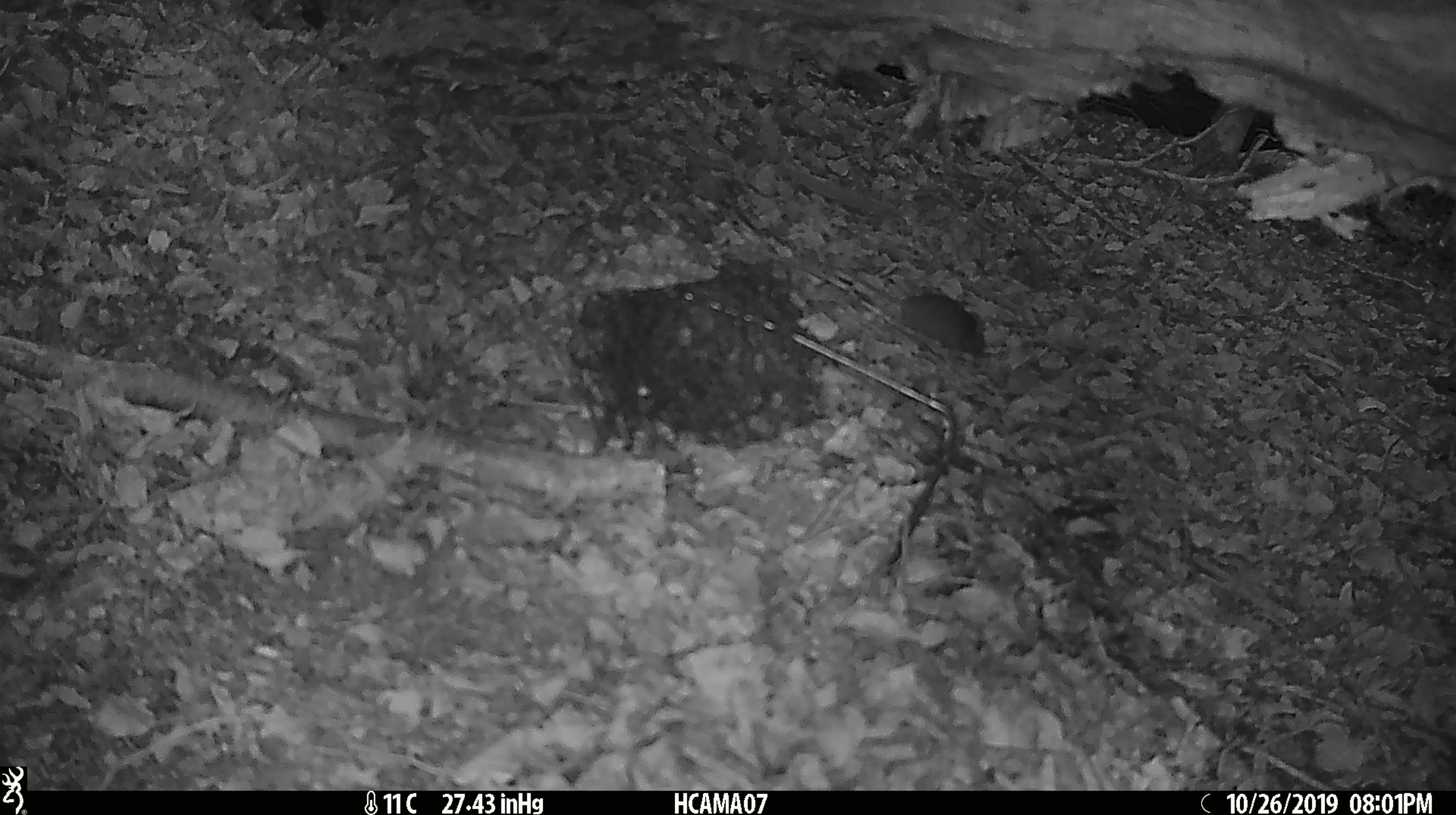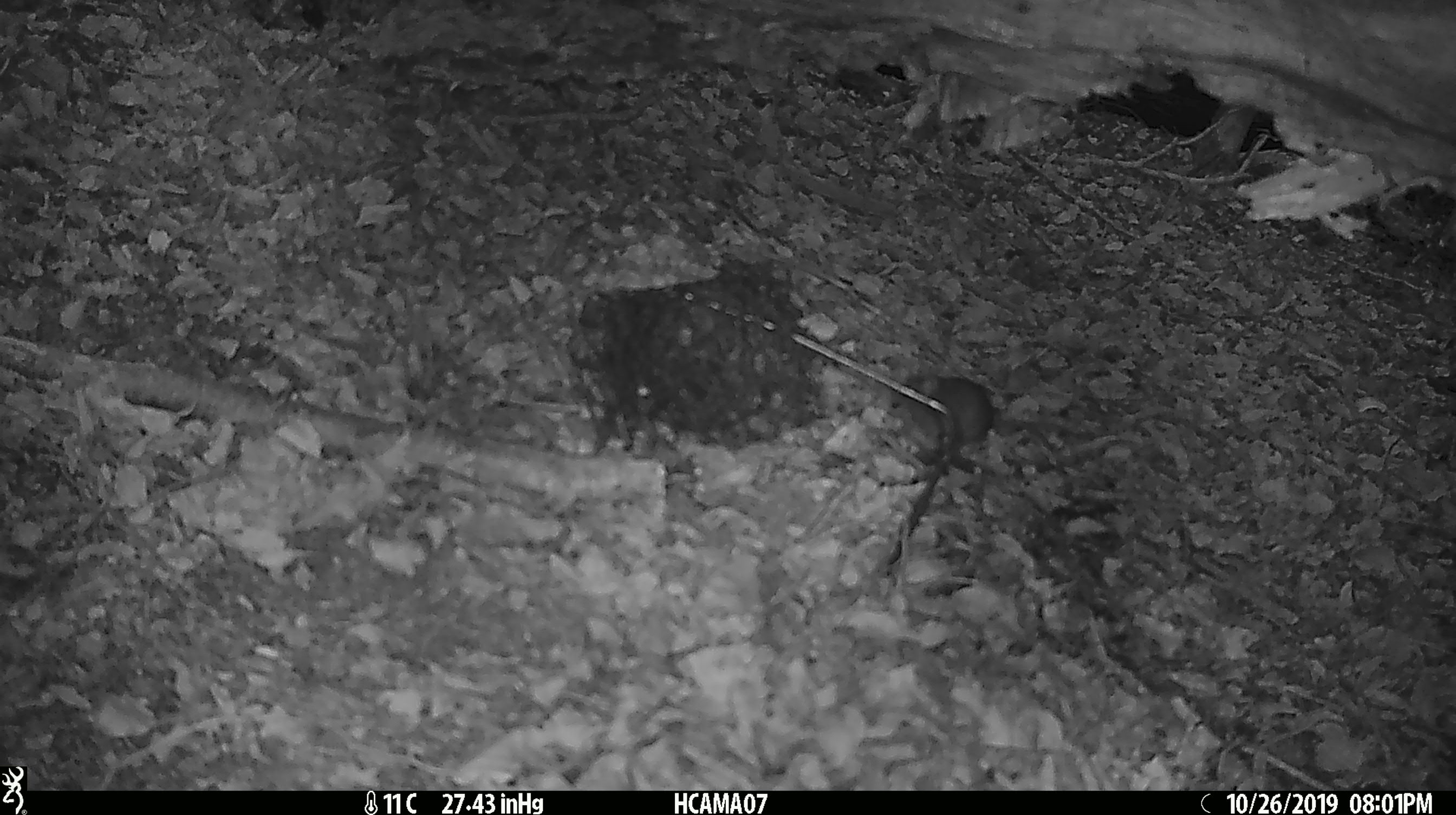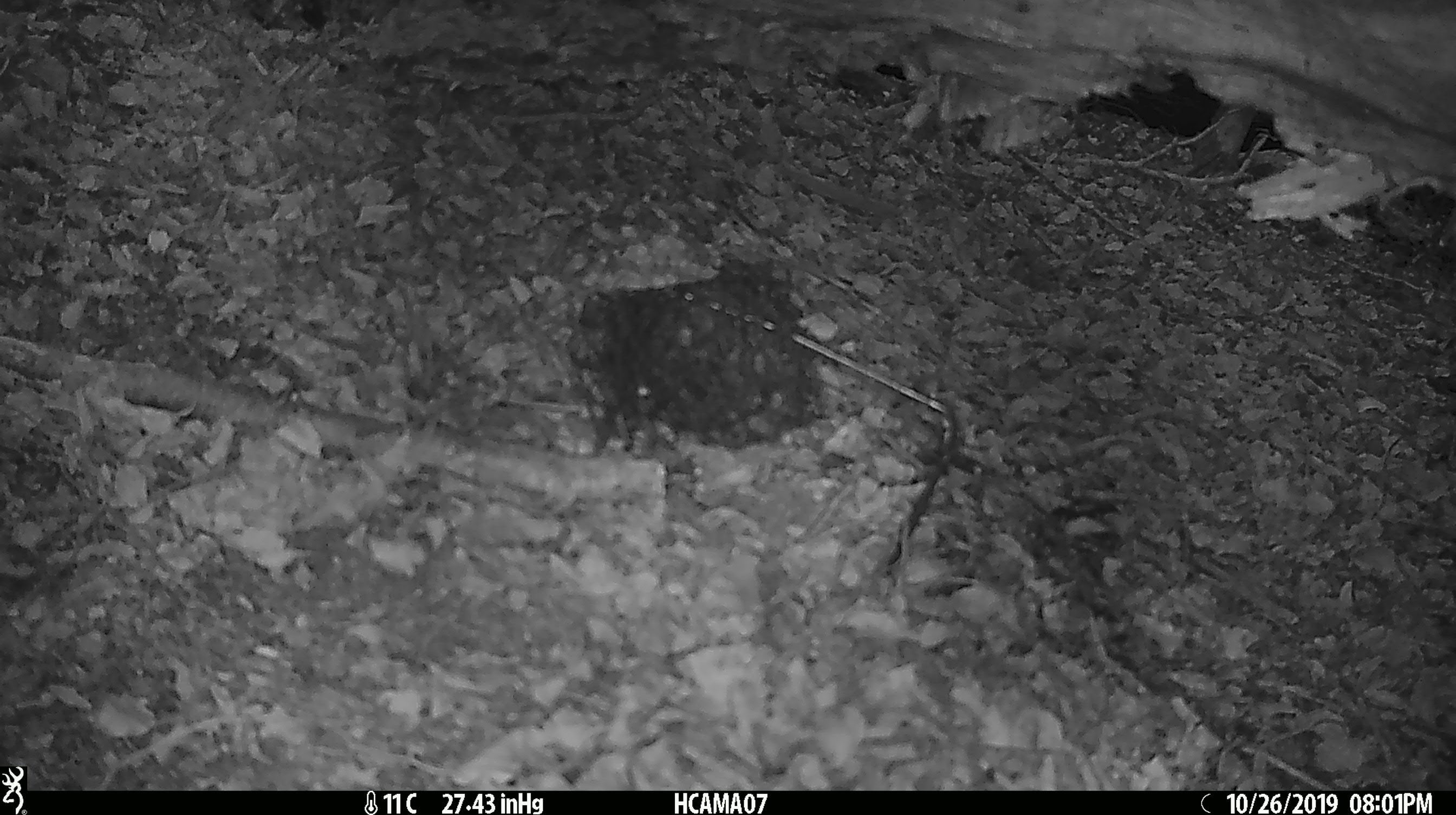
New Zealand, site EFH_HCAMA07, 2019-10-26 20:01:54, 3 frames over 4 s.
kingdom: Animalia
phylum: Chordata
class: Mammalia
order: Rodentia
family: Muridae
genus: Mus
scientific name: Mus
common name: mouse